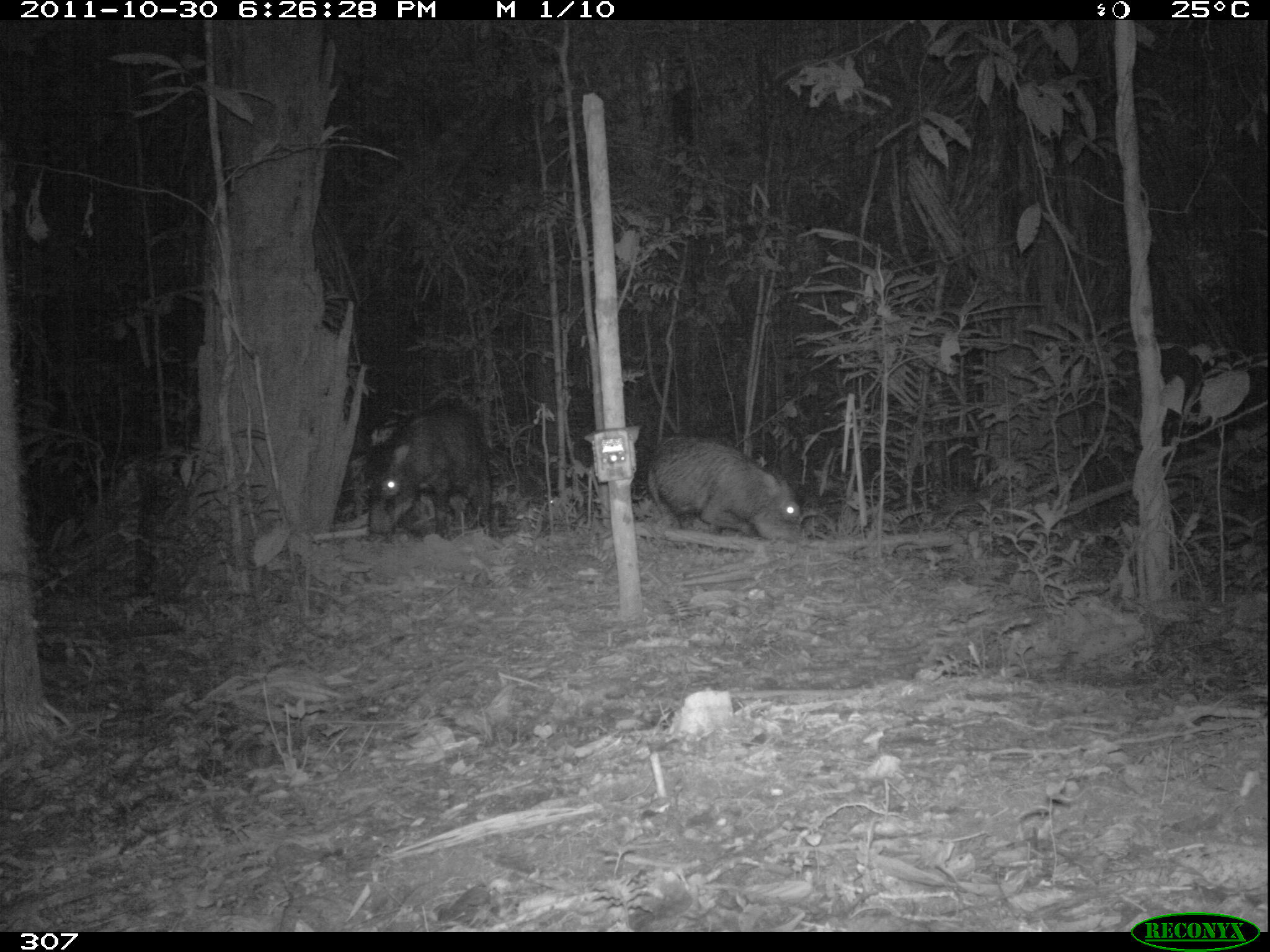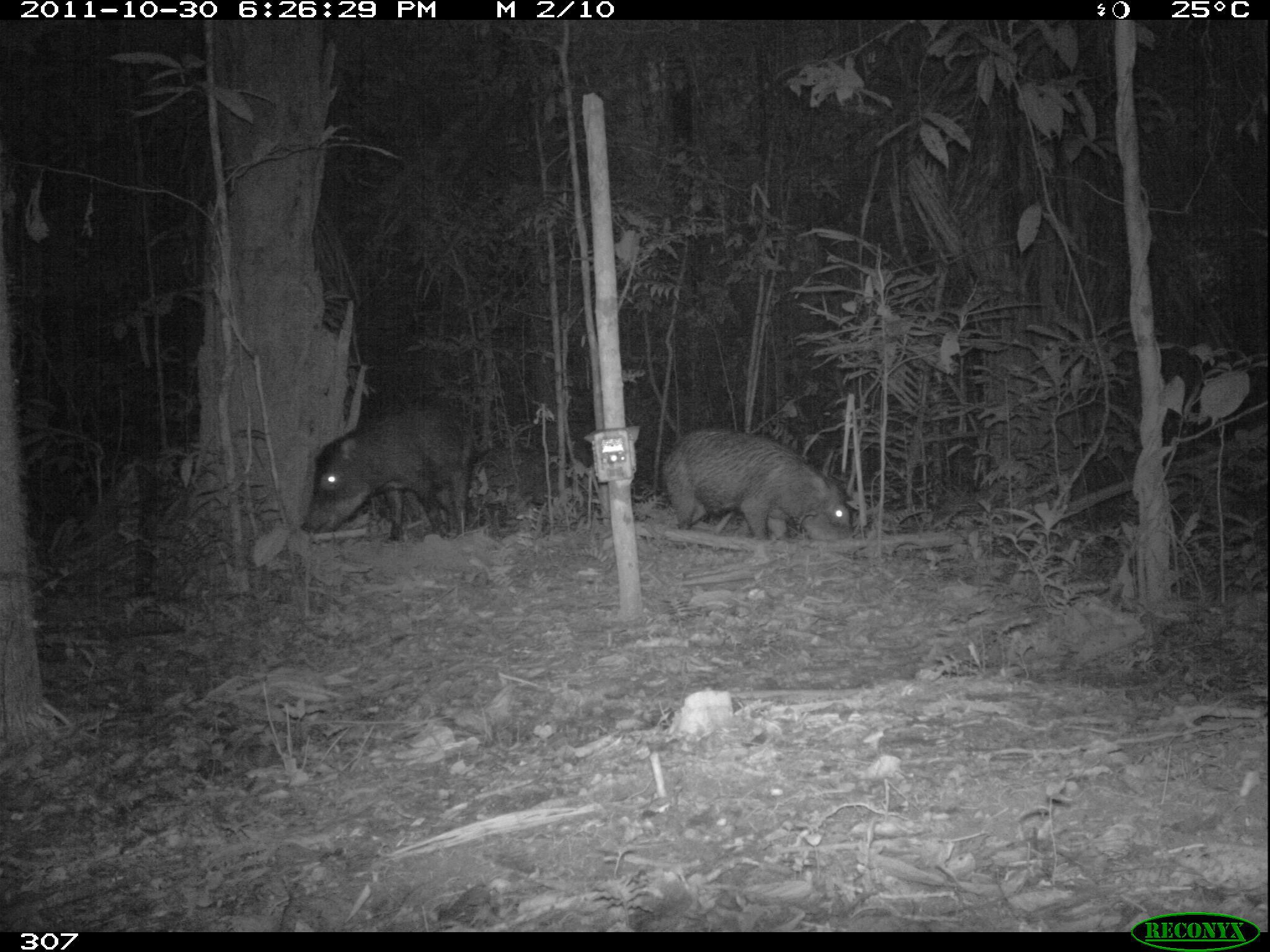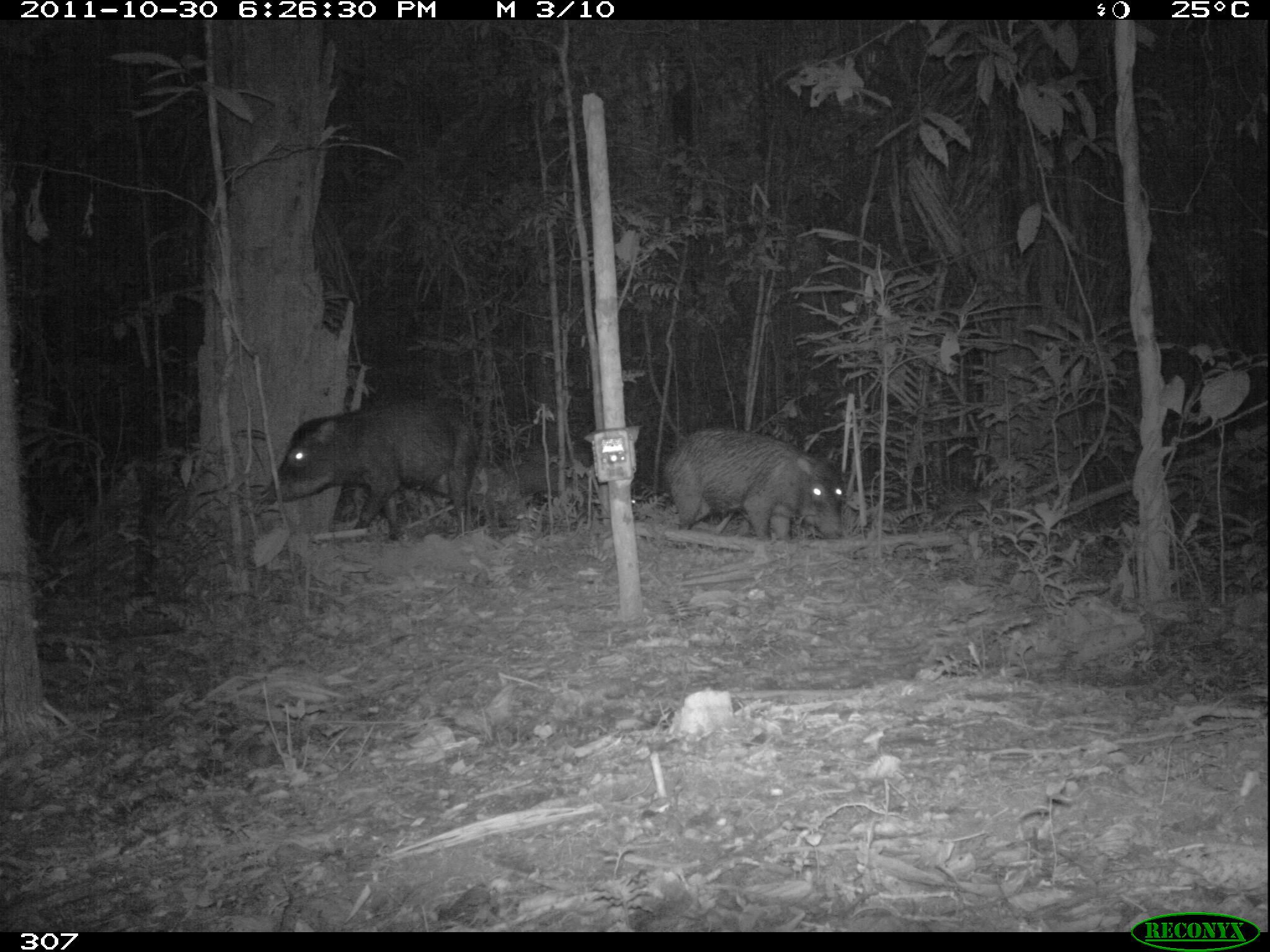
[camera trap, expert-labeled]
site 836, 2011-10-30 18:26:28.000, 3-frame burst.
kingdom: Animalia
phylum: Chordata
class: Mammalia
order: Artiodactyla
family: Tayassuidae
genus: Tayassu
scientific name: Tayassu pecari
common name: white-lipped peccary